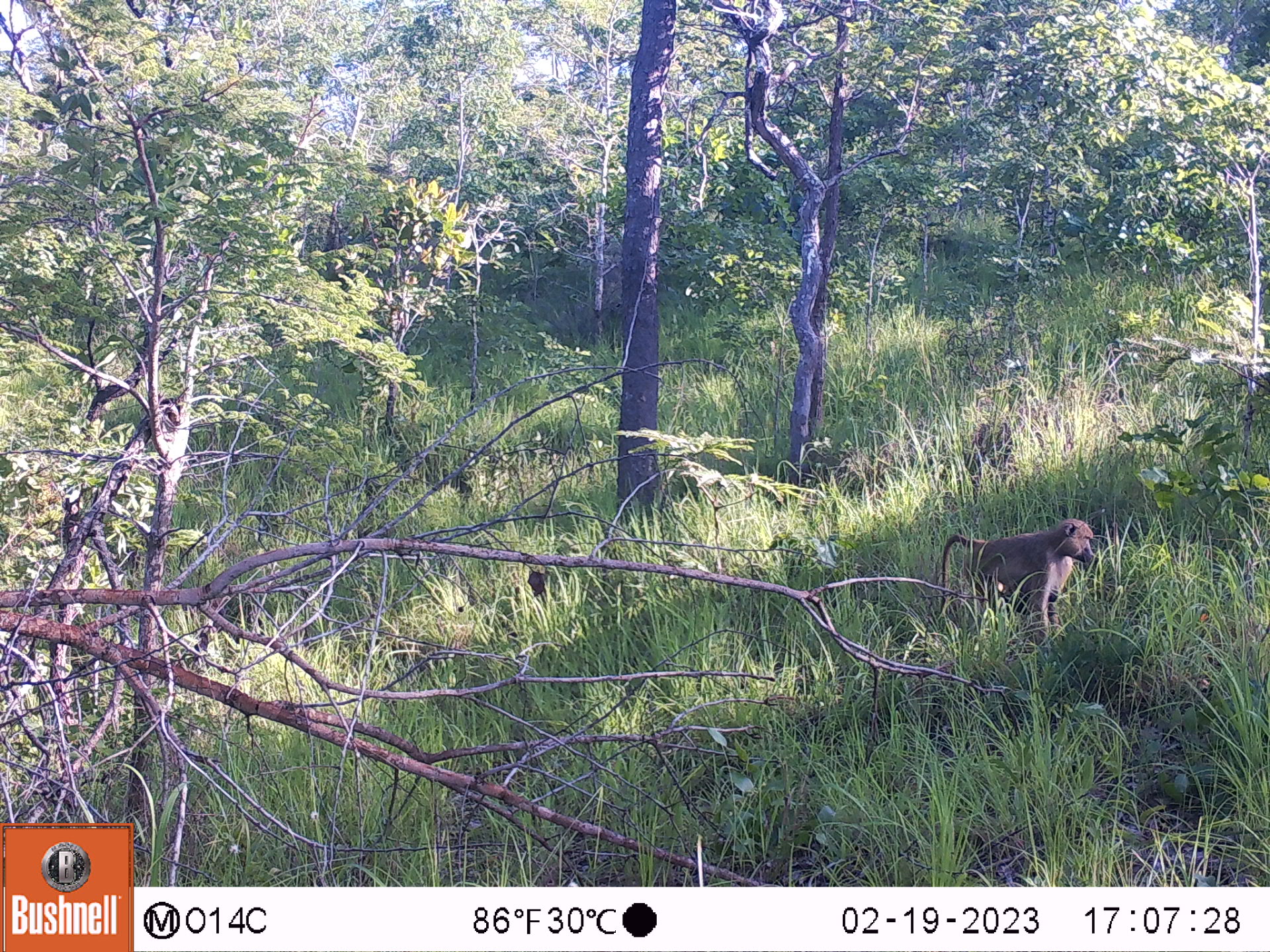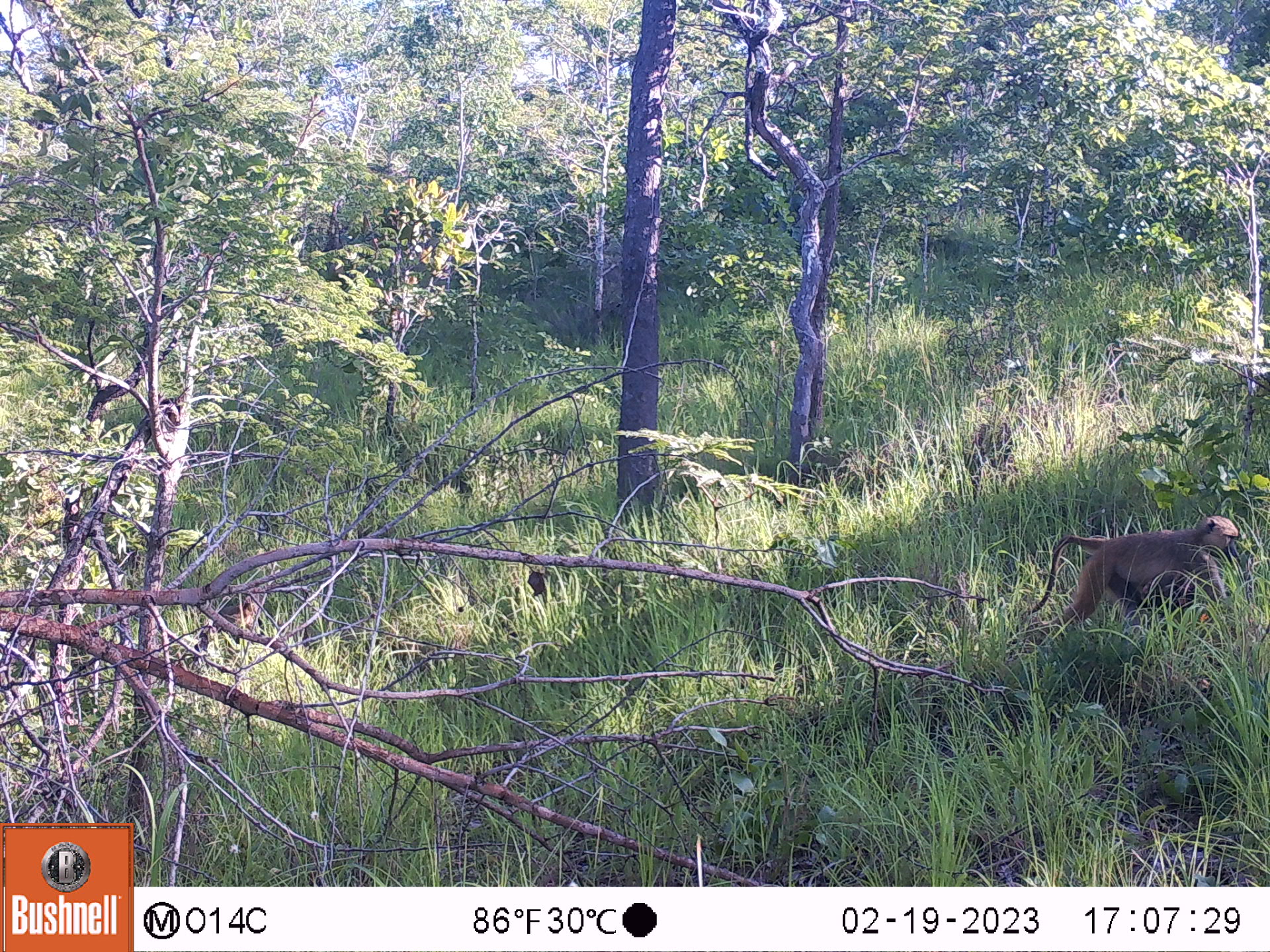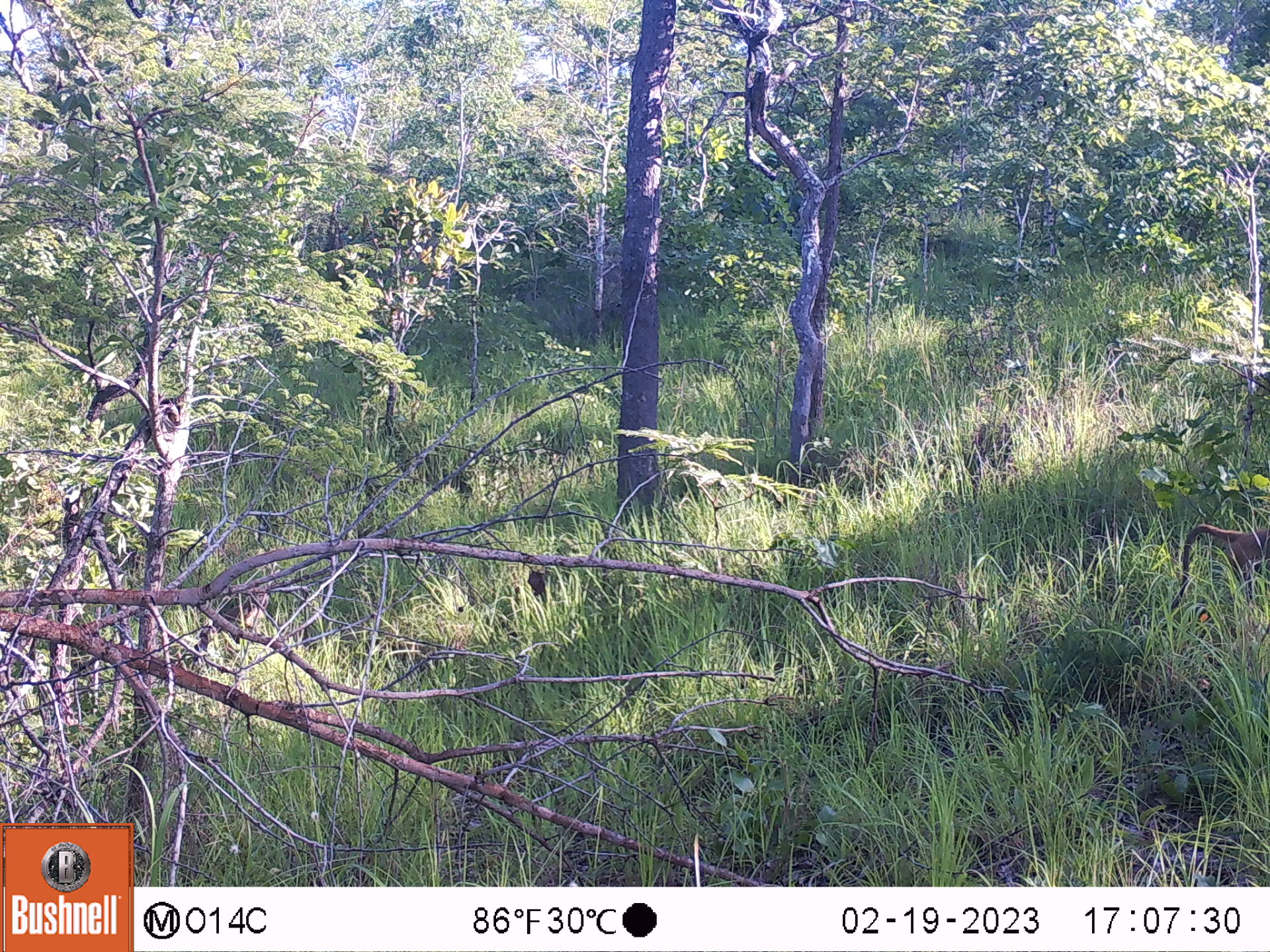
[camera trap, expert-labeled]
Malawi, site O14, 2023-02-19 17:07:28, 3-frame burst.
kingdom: Animalia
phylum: Chordata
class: Mammalia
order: Primates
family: Cercopithecidae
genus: Papio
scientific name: Papio cynocephalus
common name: yellow baboon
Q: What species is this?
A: Yellow baboon (Papio cynocephalus).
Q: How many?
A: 1.